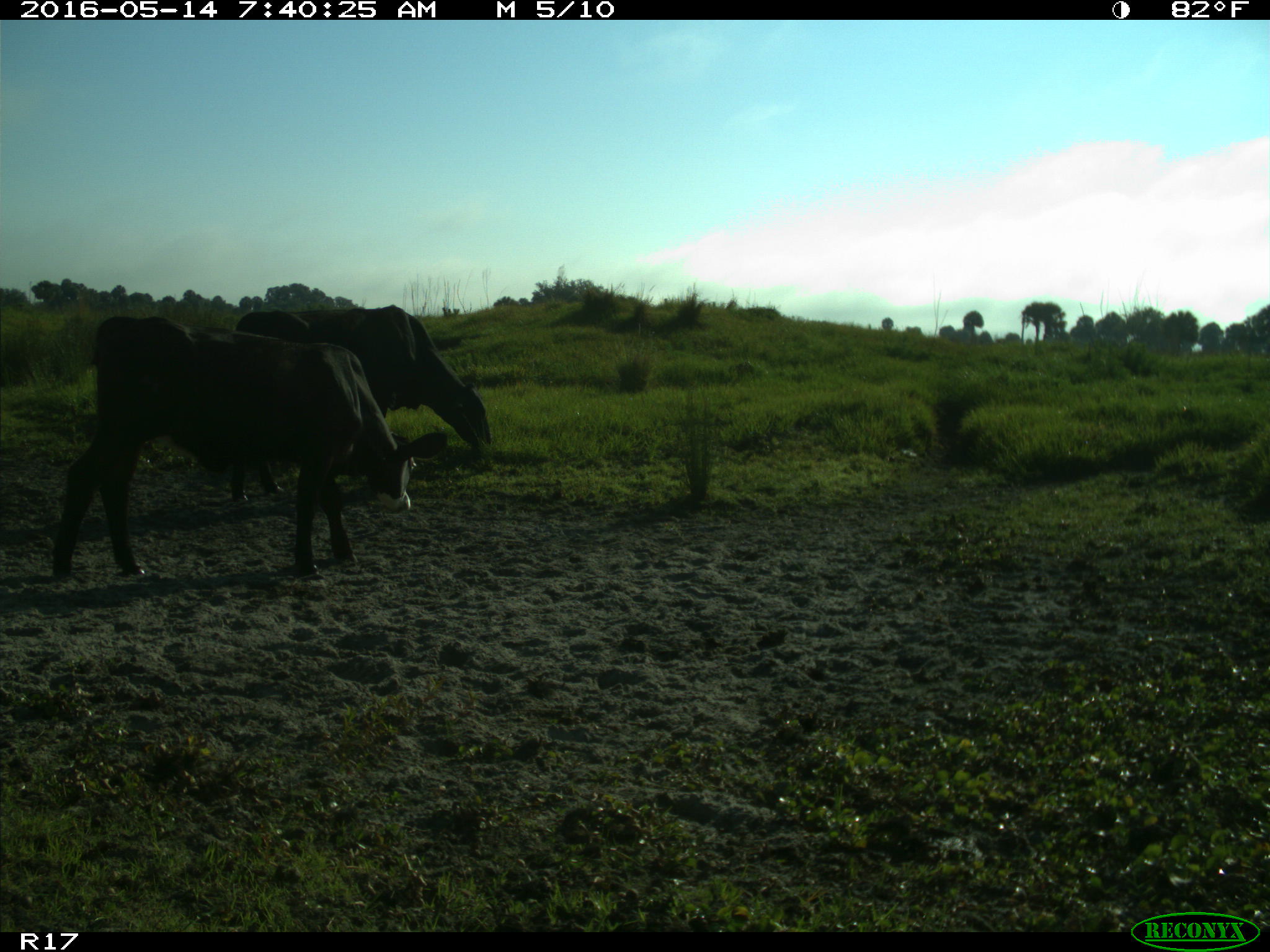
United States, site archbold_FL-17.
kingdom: Animalia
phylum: Chordata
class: Mammalia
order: Artiodactyla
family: Bovidae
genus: Bos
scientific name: Bos taurus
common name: domestic cow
Bos taurus (domestic cow).